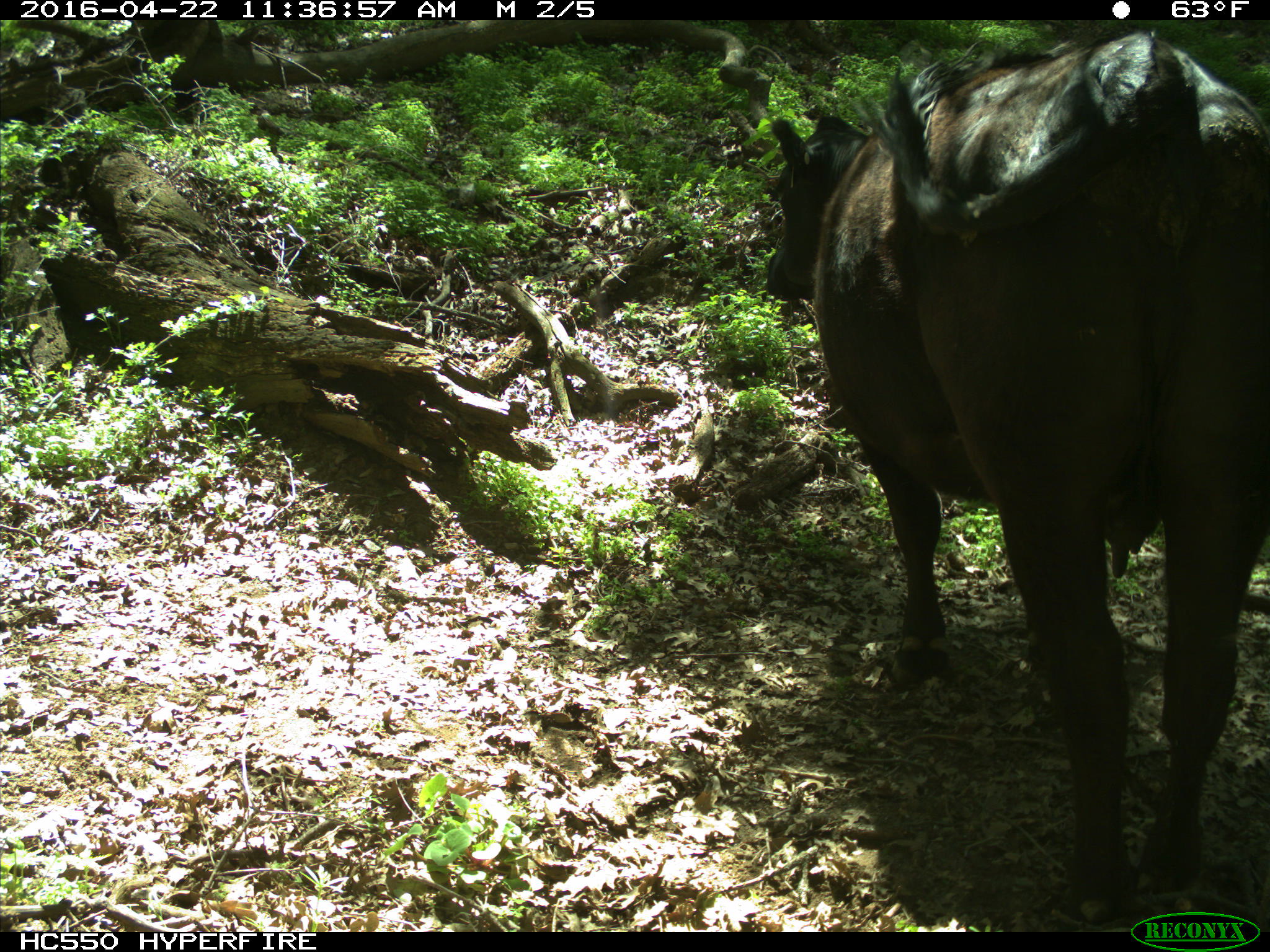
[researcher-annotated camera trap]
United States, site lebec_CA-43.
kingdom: Animalia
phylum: Chordata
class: Mammalia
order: Artiodactyla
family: Bovidae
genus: Bos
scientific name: Bos taurus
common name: domestic cow